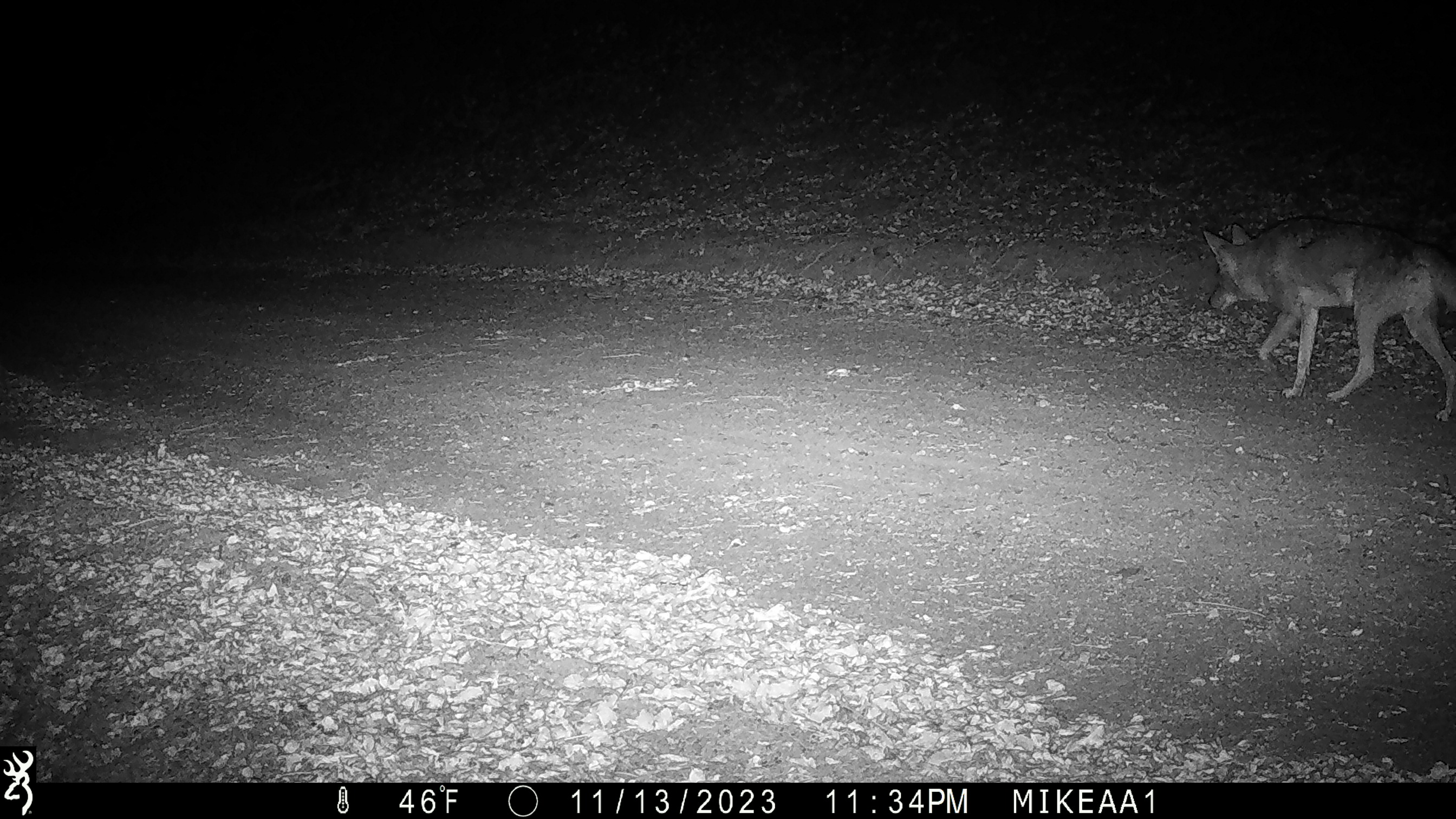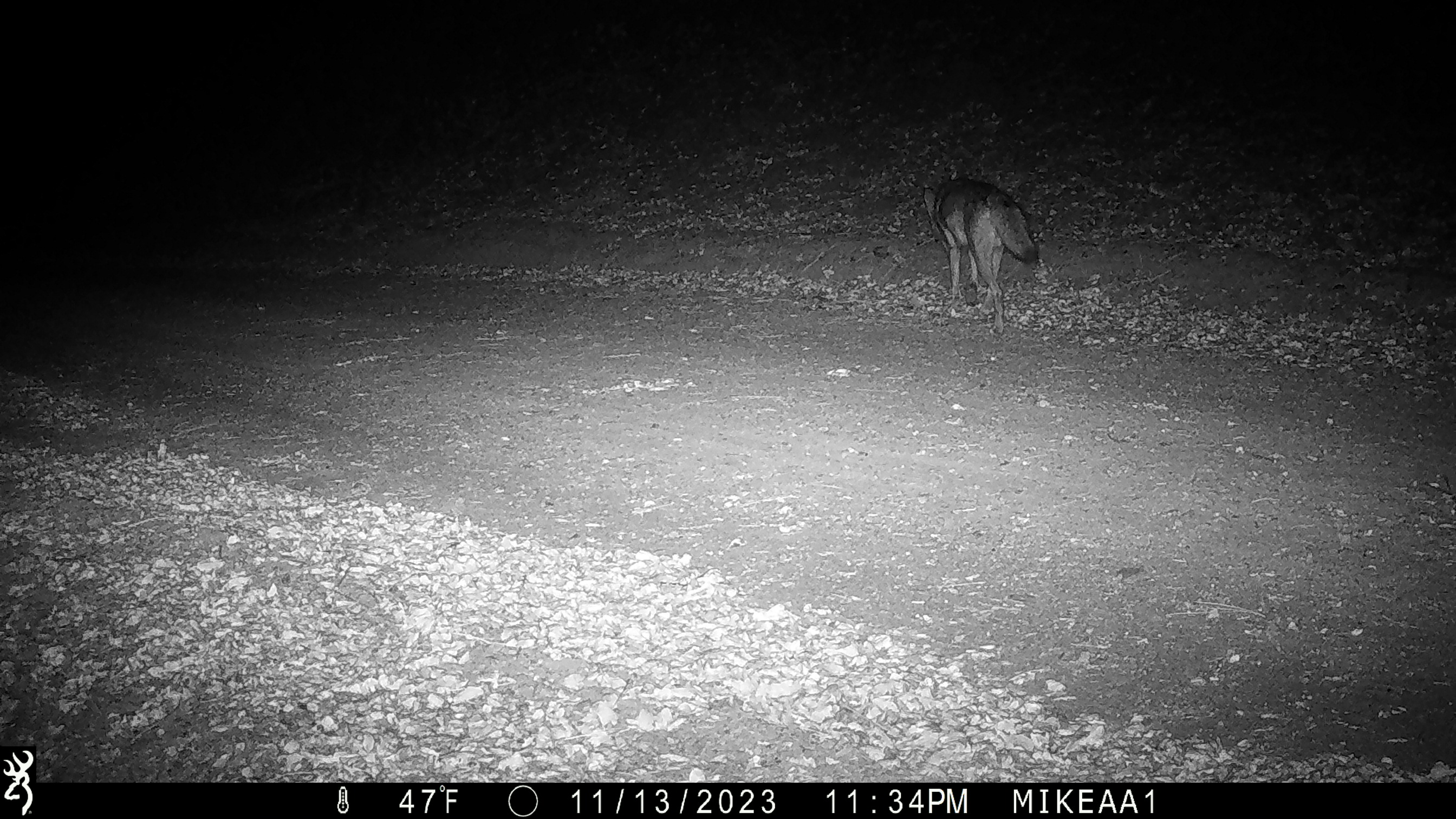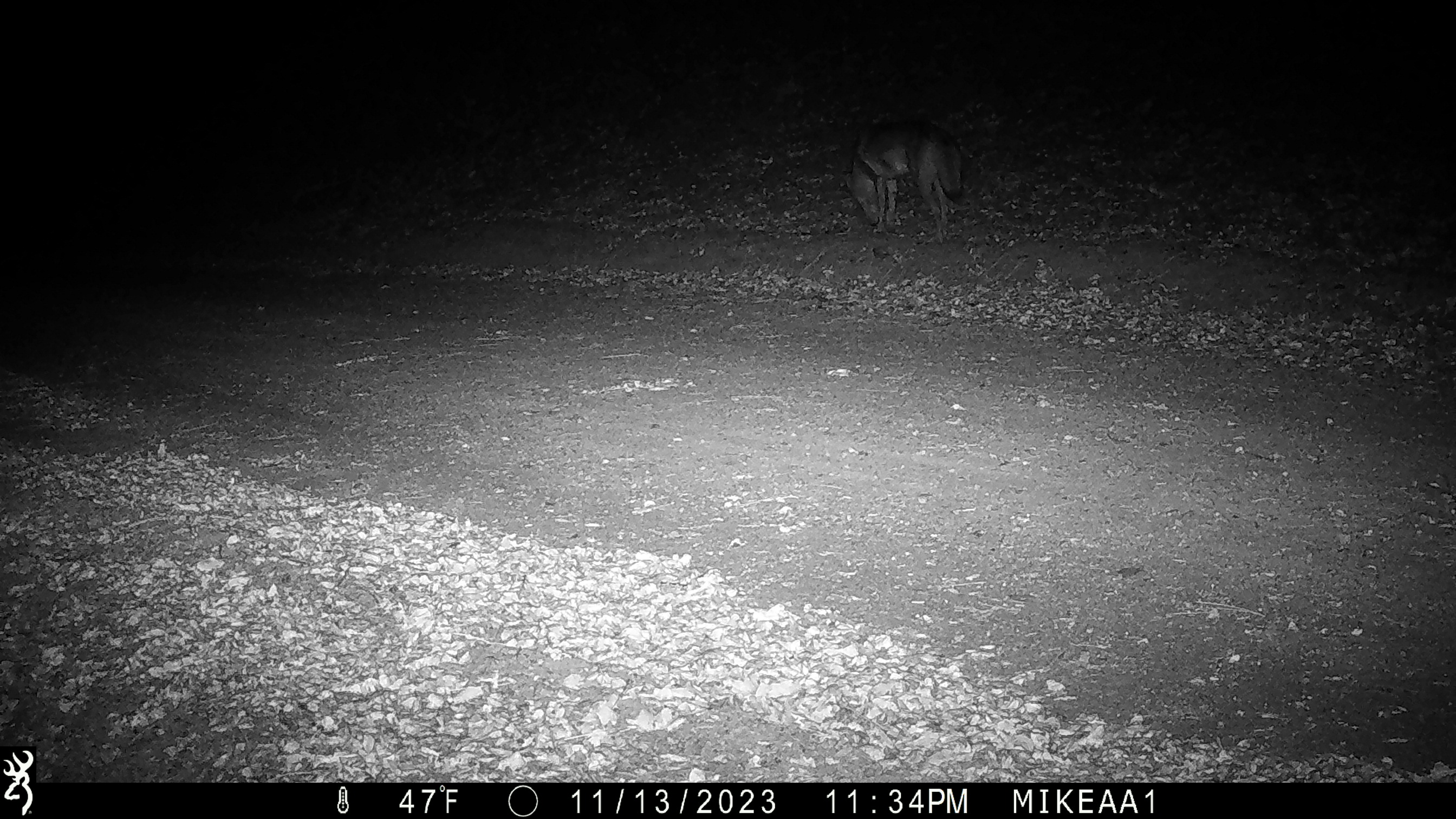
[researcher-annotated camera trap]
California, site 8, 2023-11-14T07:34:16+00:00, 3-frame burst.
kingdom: Animalia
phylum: Chordata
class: Mammalia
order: Carnivora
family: Canidae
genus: Canis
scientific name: Canis latrans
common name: coyote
Coyote (Canis latrans).